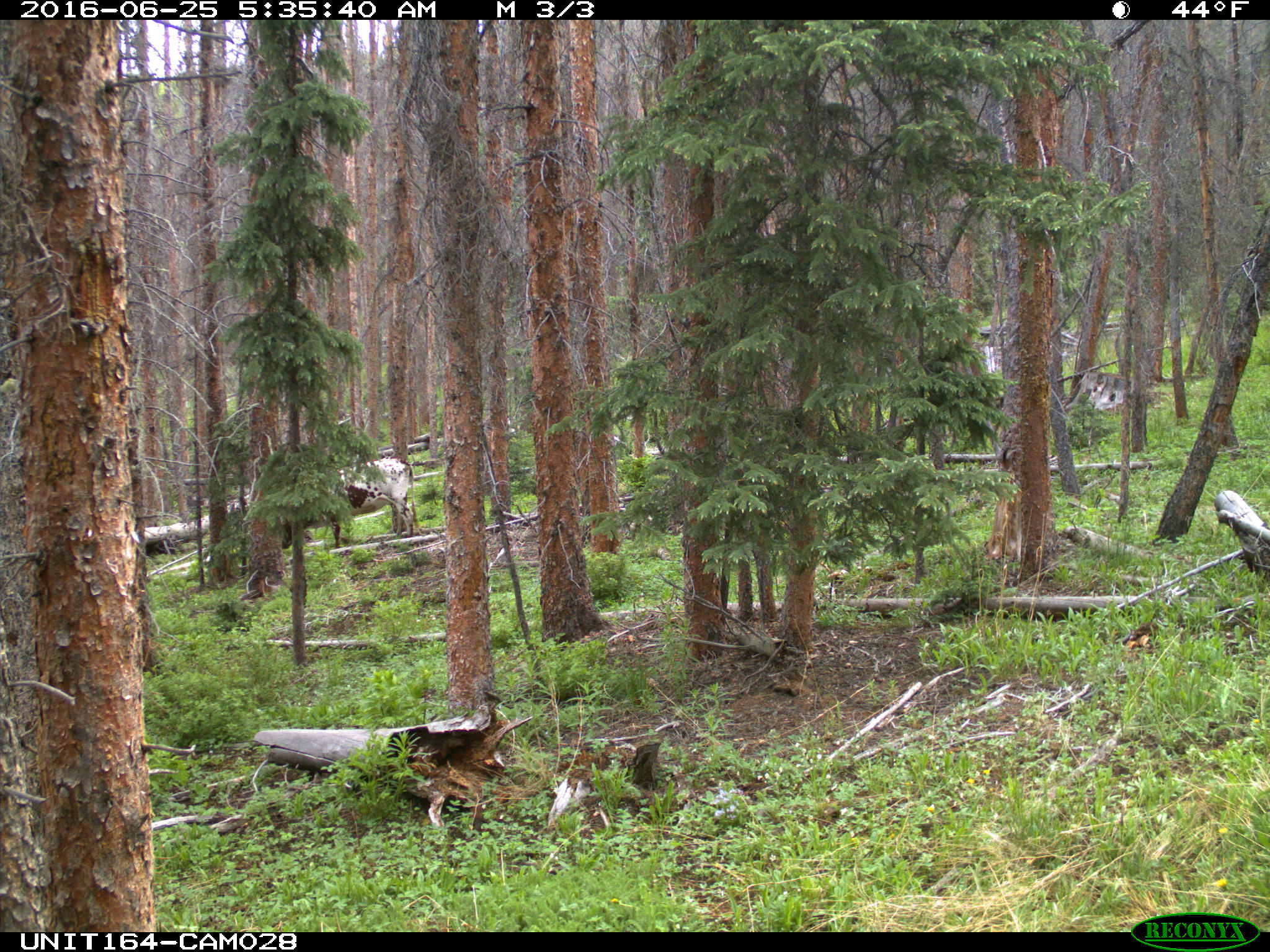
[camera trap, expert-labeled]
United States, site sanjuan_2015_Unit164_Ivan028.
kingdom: Animalia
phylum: Chordata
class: Mammalia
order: Artiodactyla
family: Bovidae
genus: Bos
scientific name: Bos taurus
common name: domestic cow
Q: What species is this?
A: Bos taurus (domestic cow).